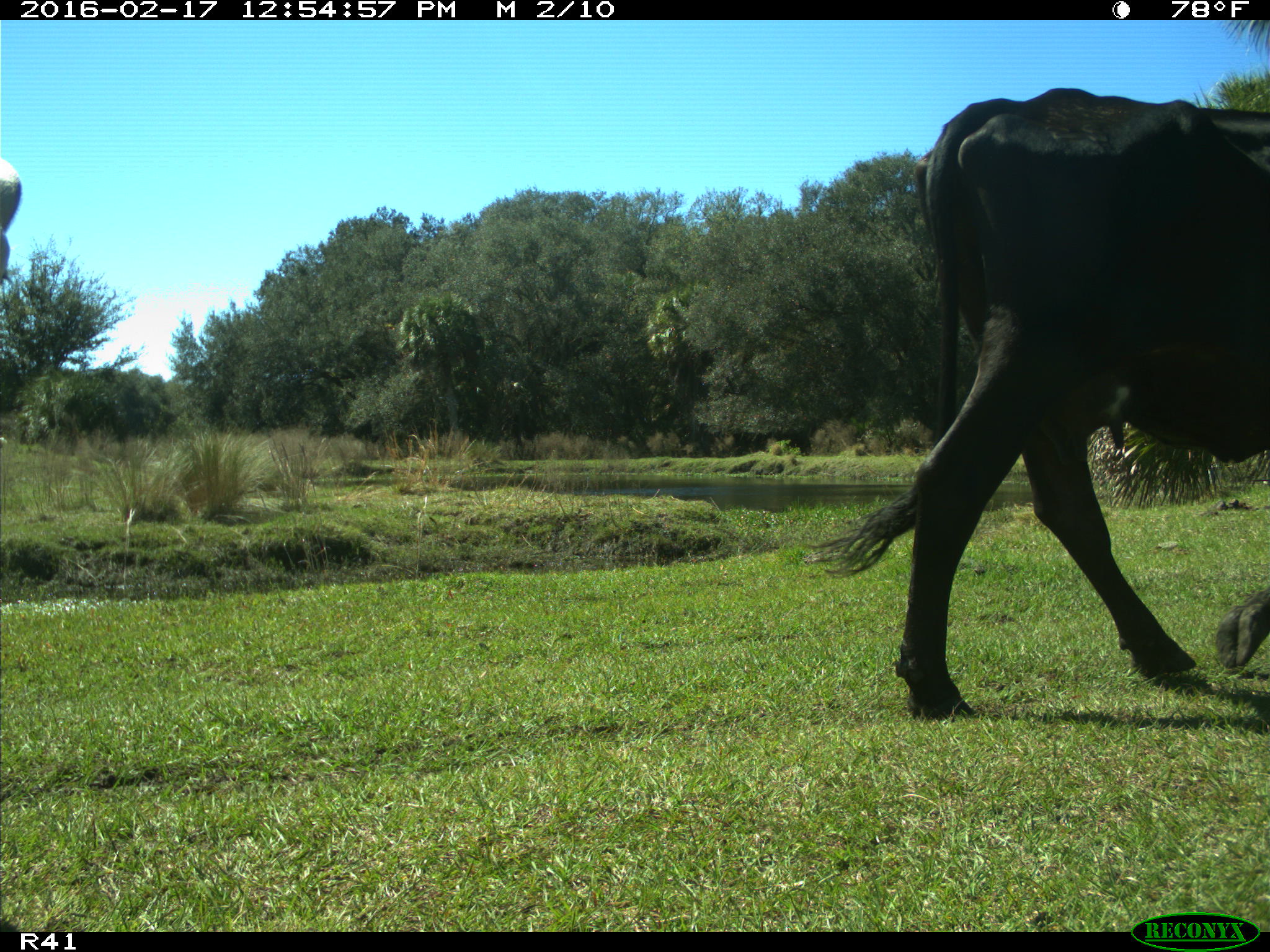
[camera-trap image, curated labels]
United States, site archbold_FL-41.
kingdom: Animalia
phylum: Chordata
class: Mammalia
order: Artiodactyla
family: Bovidae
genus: Bos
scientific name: Bos taurus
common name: domestic cow